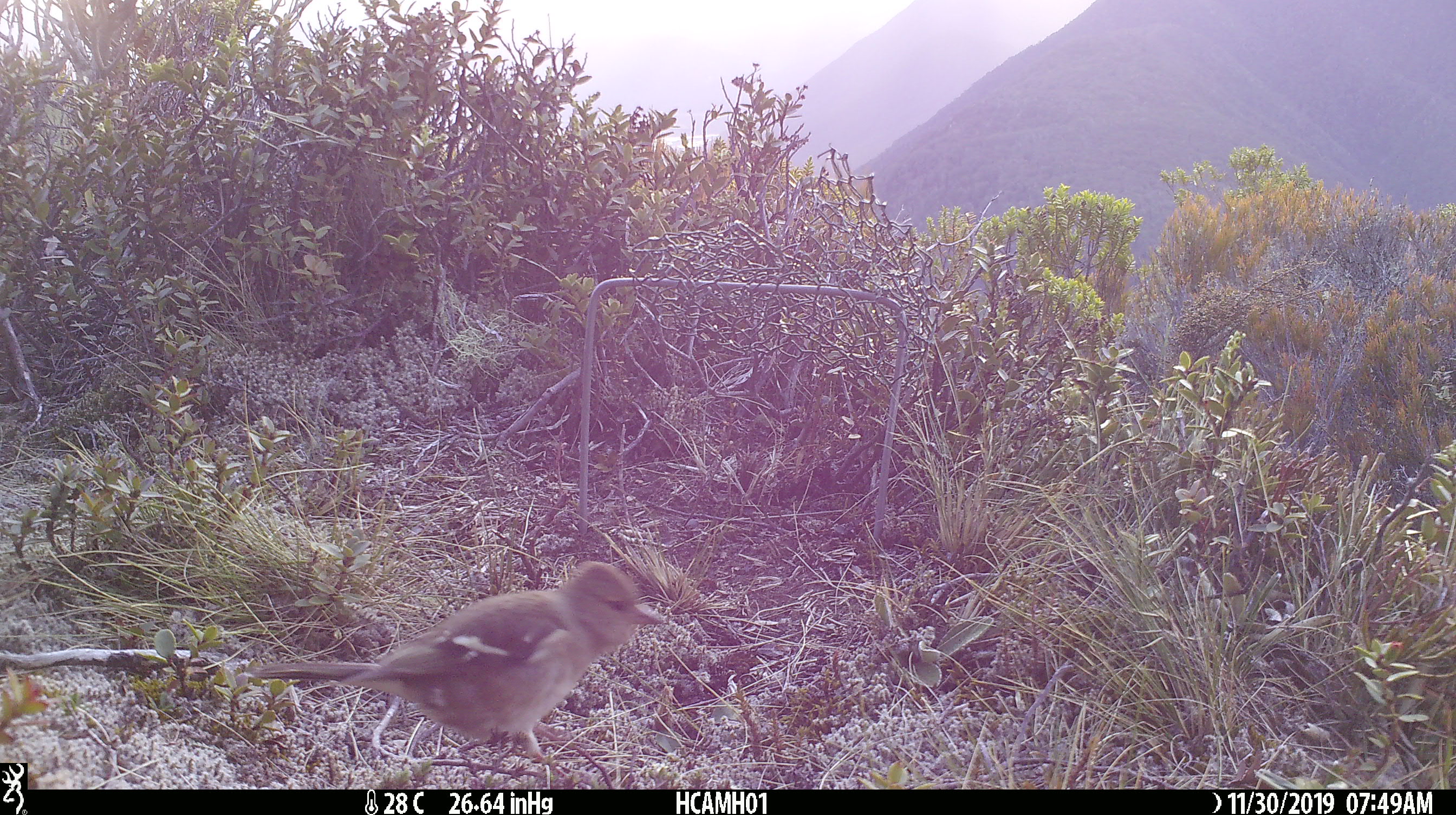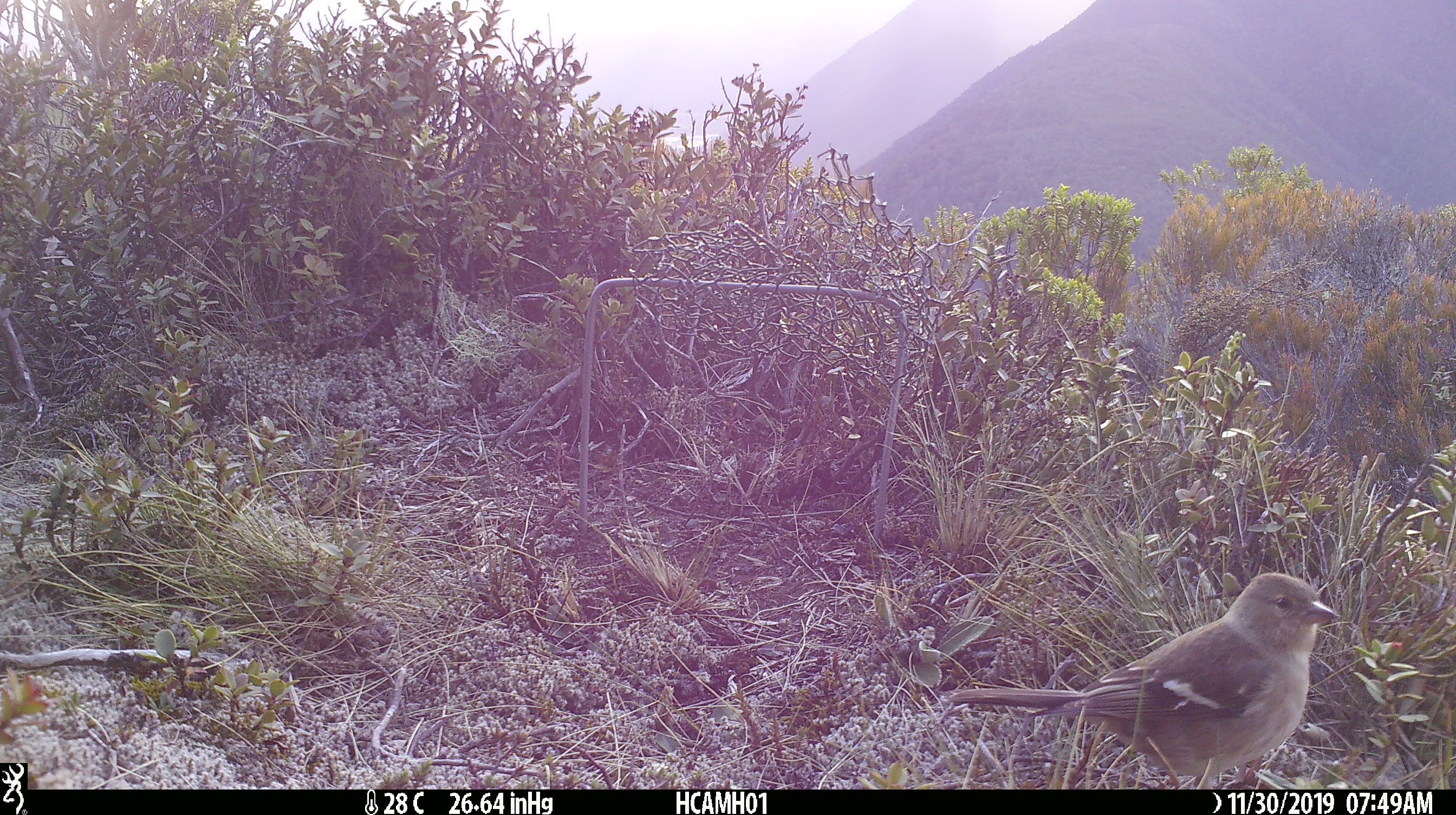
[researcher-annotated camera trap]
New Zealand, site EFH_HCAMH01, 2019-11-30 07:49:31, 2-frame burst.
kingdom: Animalia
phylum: Chordata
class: Aves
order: Passeriformes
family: Fringillidae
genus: Fringilla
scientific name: Fringilla coelebs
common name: common chaffinch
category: chaffinch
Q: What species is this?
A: Chaffinch (common chaffinch) (Fringilla coelebs).